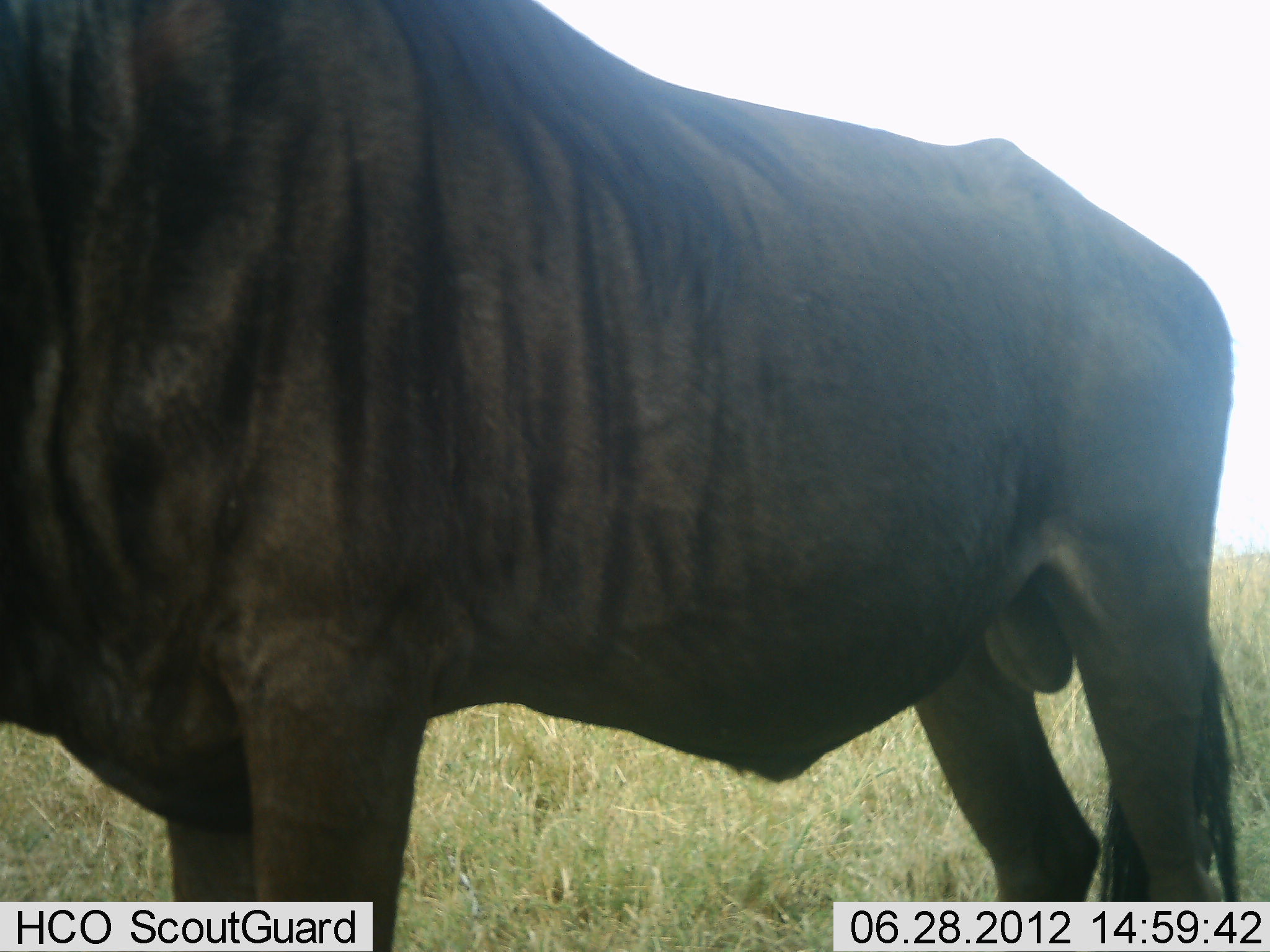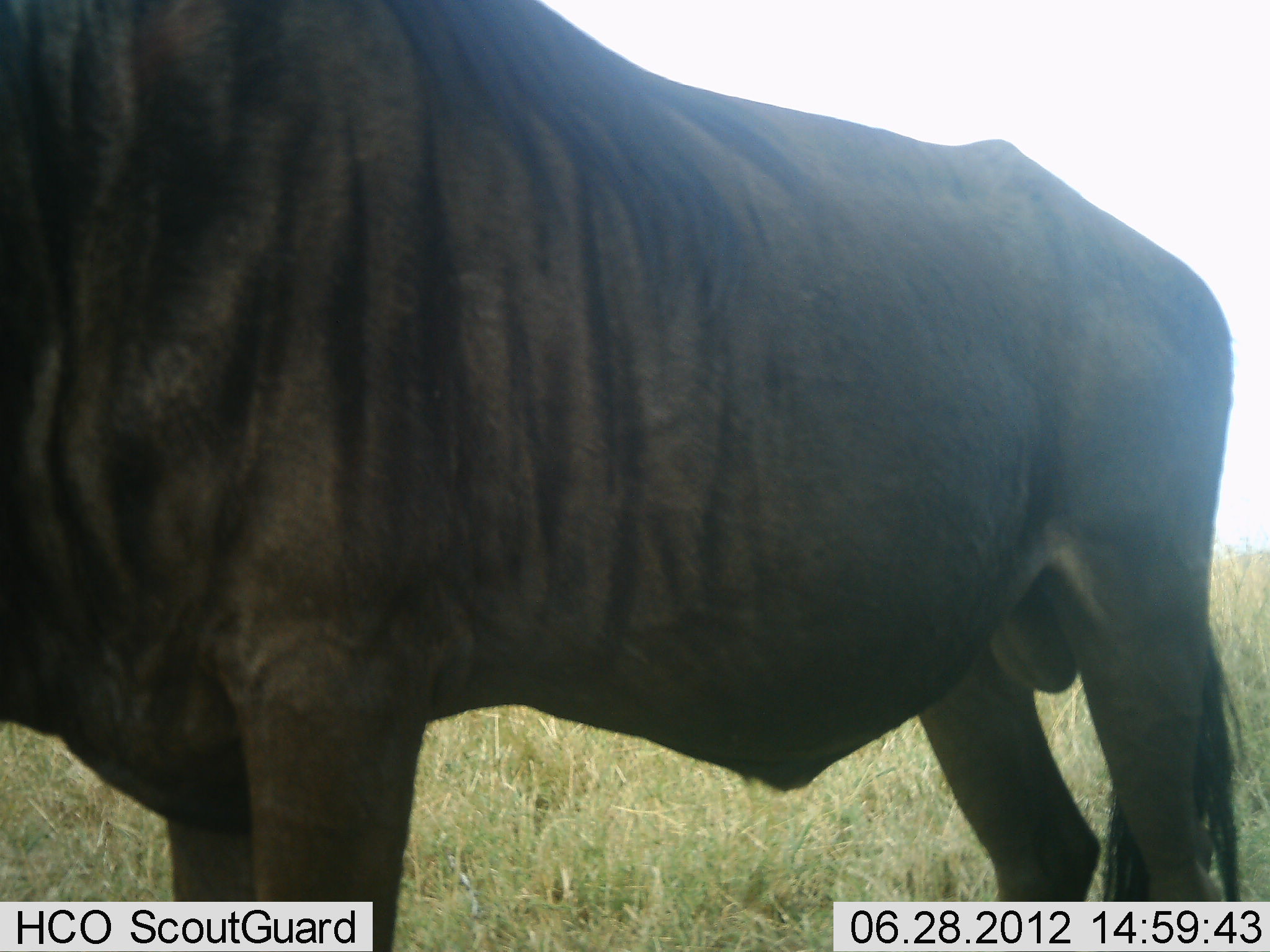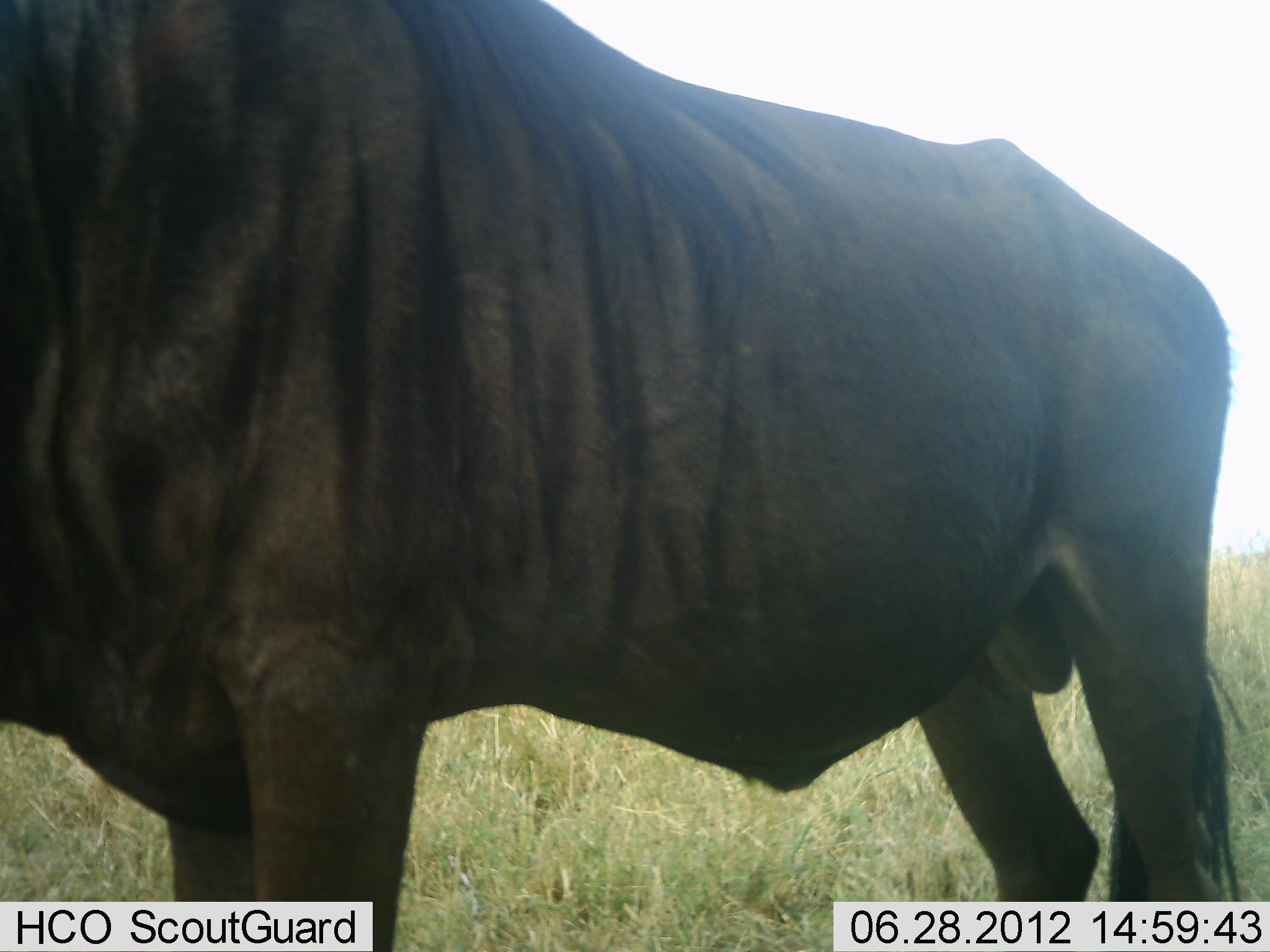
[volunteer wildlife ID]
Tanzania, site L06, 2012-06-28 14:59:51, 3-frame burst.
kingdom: Animalia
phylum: Chordata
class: Mammalia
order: Artiodactyla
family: Bovidae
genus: Connochaetes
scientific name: Connochaetes taurinus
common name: blue wildebeest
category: wildebeest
Wildebeest (blue wildebeest) (Connochaetes taurinus), count 1. Behavior (volunteer vote fractions): standing 100%, resting 0%, moving 0%, interacting 0%. Young present (vote fraction): 0%. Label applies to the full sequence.